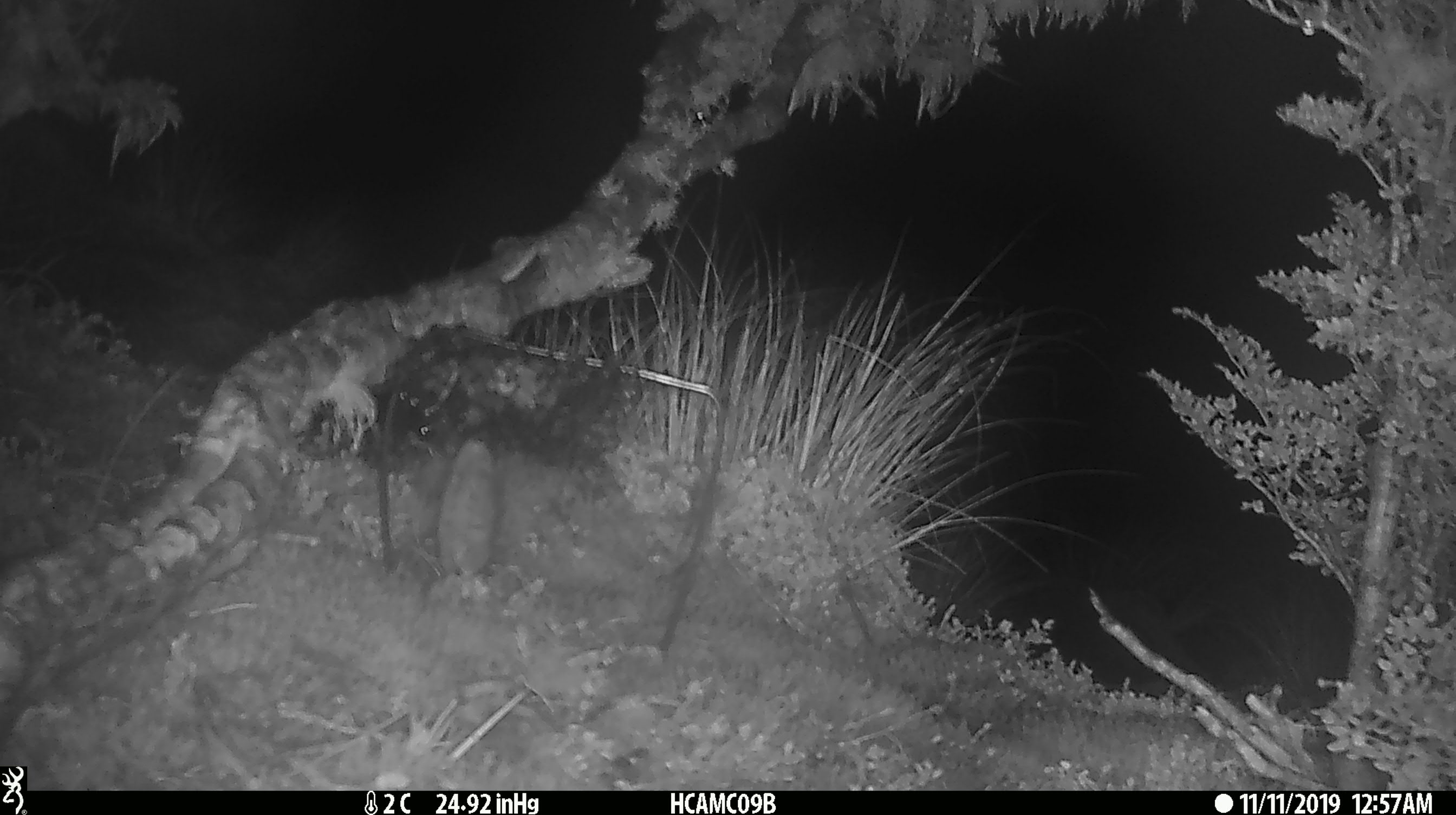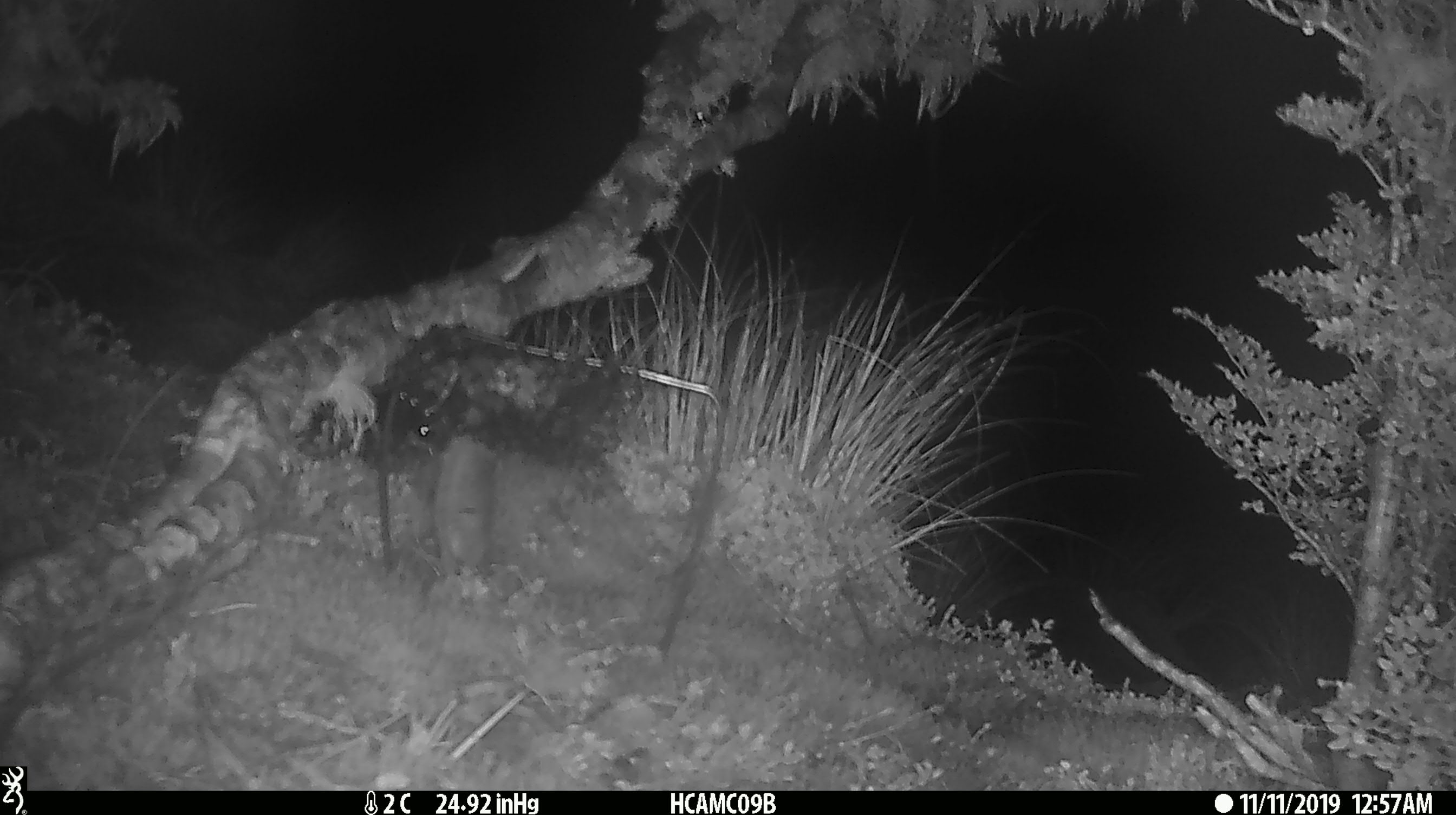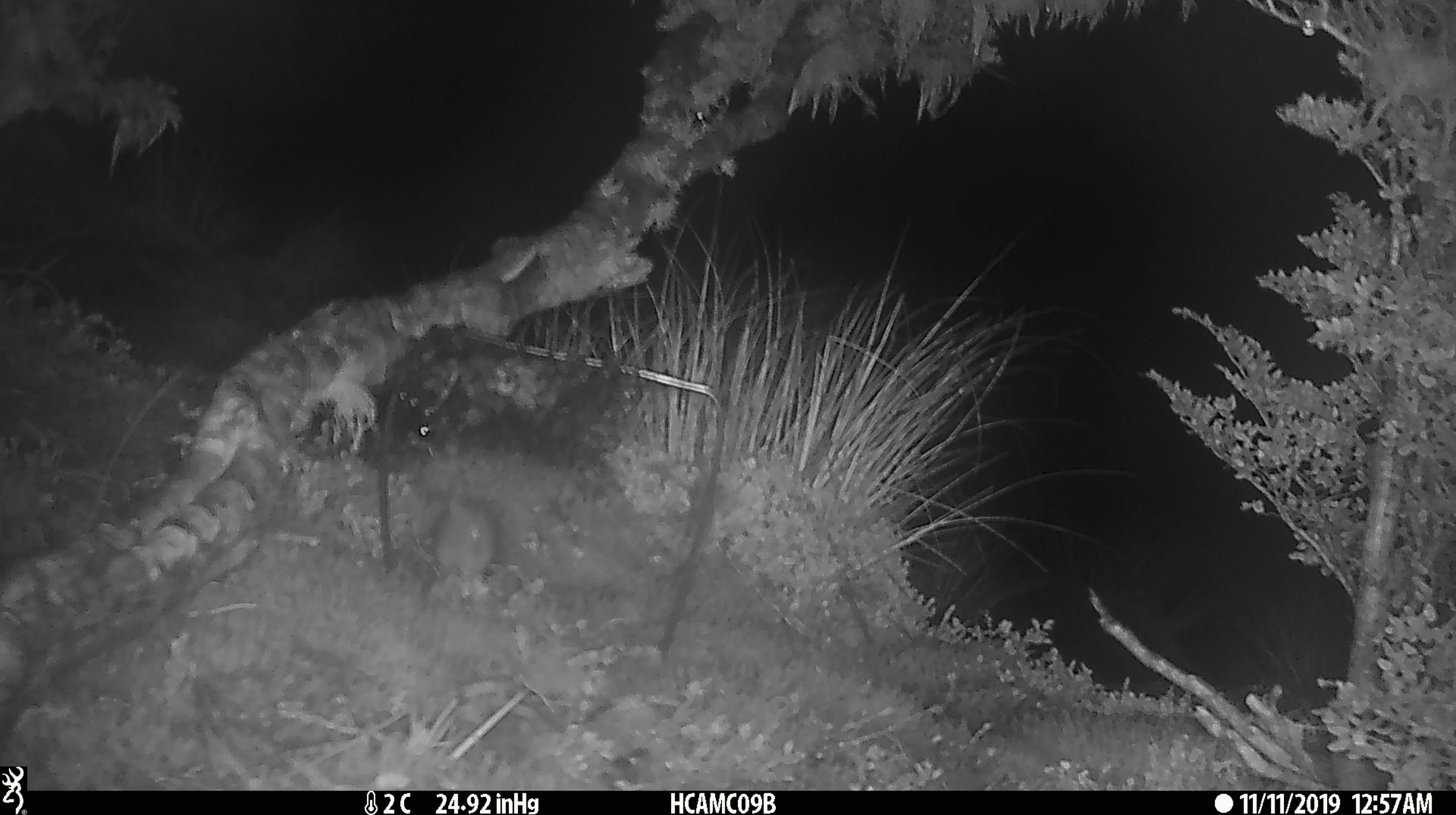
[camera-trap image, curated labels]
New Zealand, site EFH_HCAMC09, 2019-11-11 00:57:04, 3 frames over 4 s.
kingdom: Animalia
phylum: Chordata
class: Mammalia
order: Rodentia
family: Muridae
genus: Mus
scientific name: Mus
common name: mouse